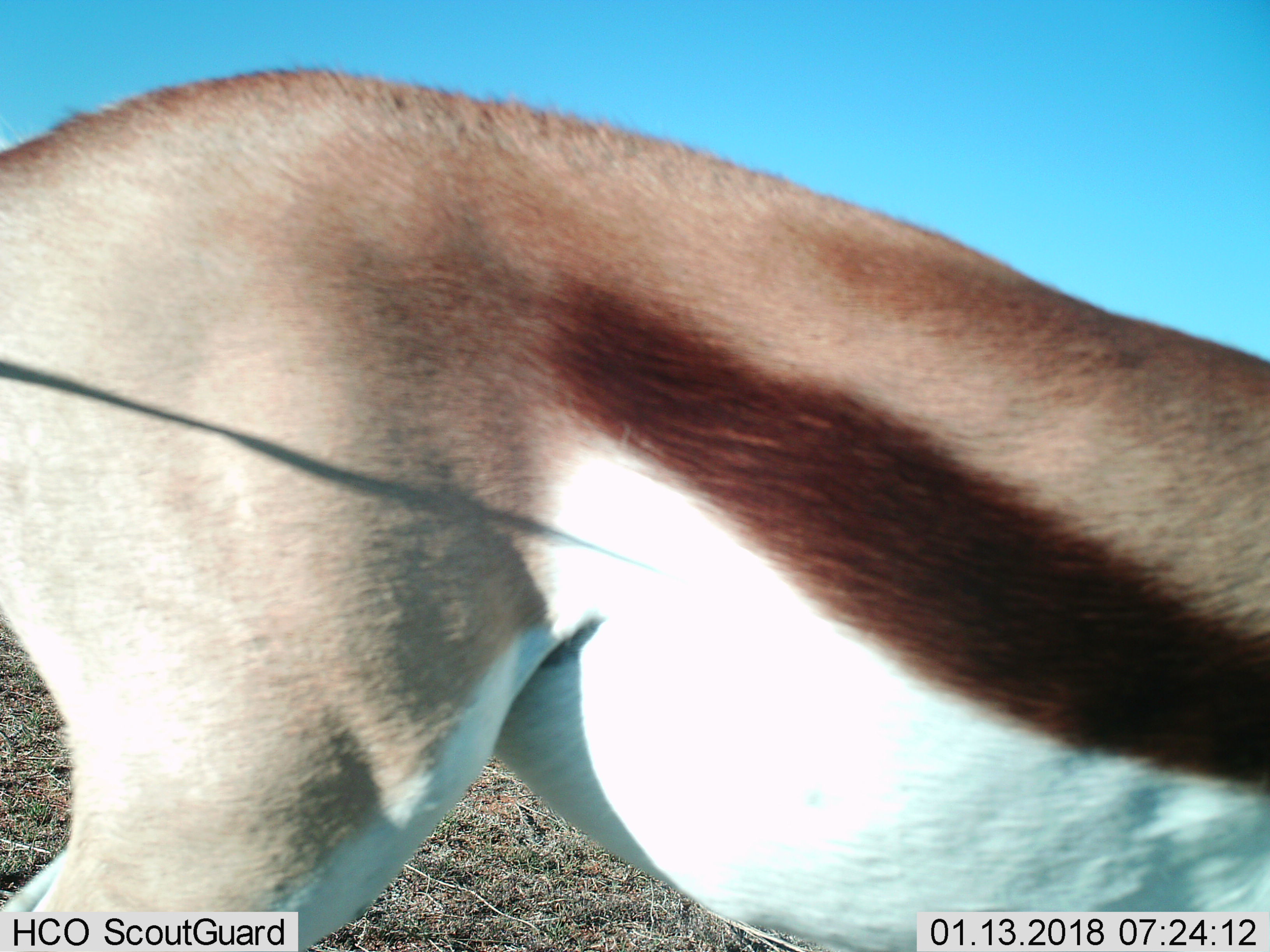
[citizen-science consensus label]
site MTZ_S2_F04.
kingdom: Animalia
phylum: Chordata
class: Mammalia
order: Artiodactyla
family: Bovidae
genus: Antidorcas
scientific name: Antidorcas marsupialis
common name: springbok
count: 1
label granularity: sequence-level